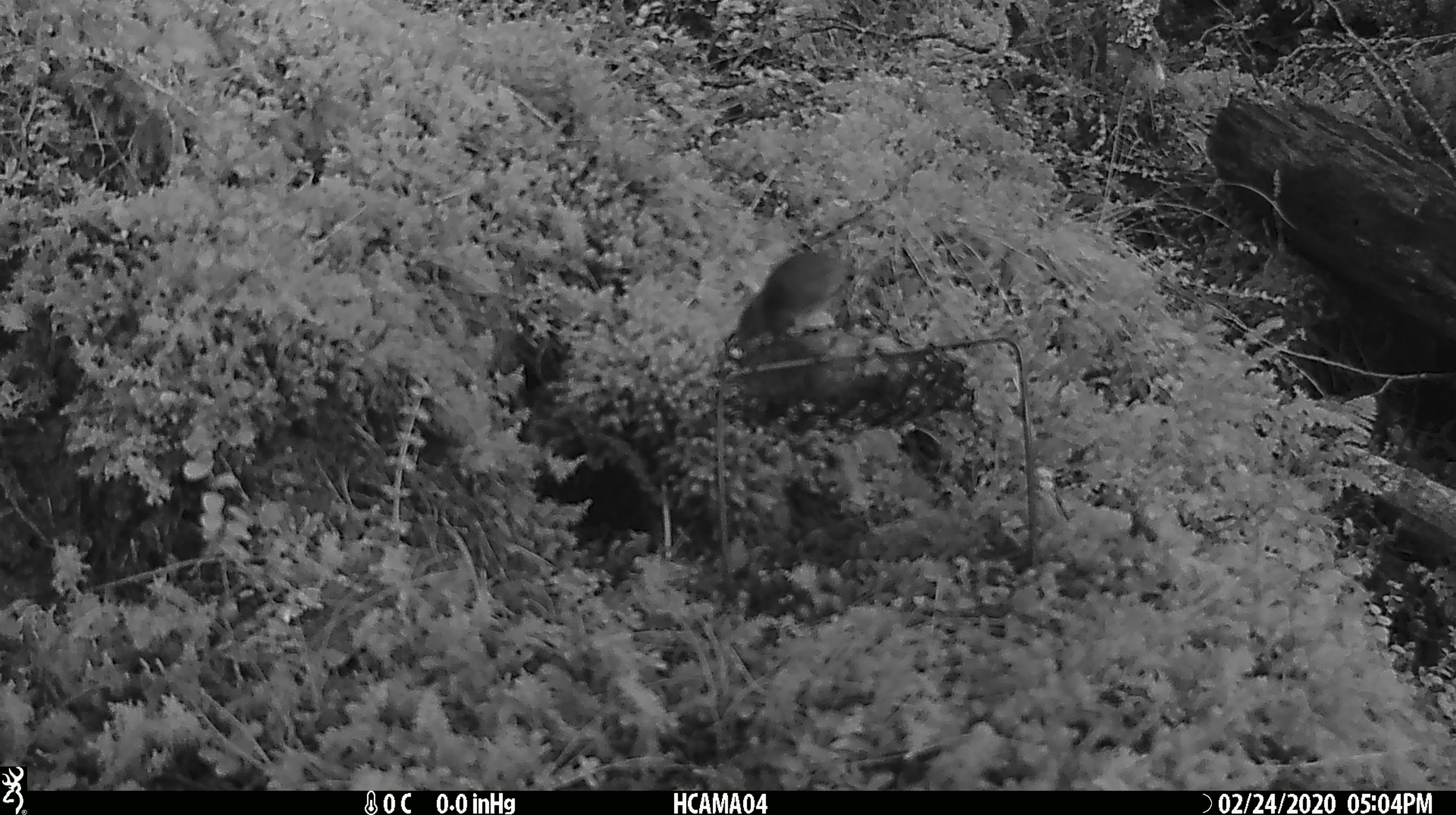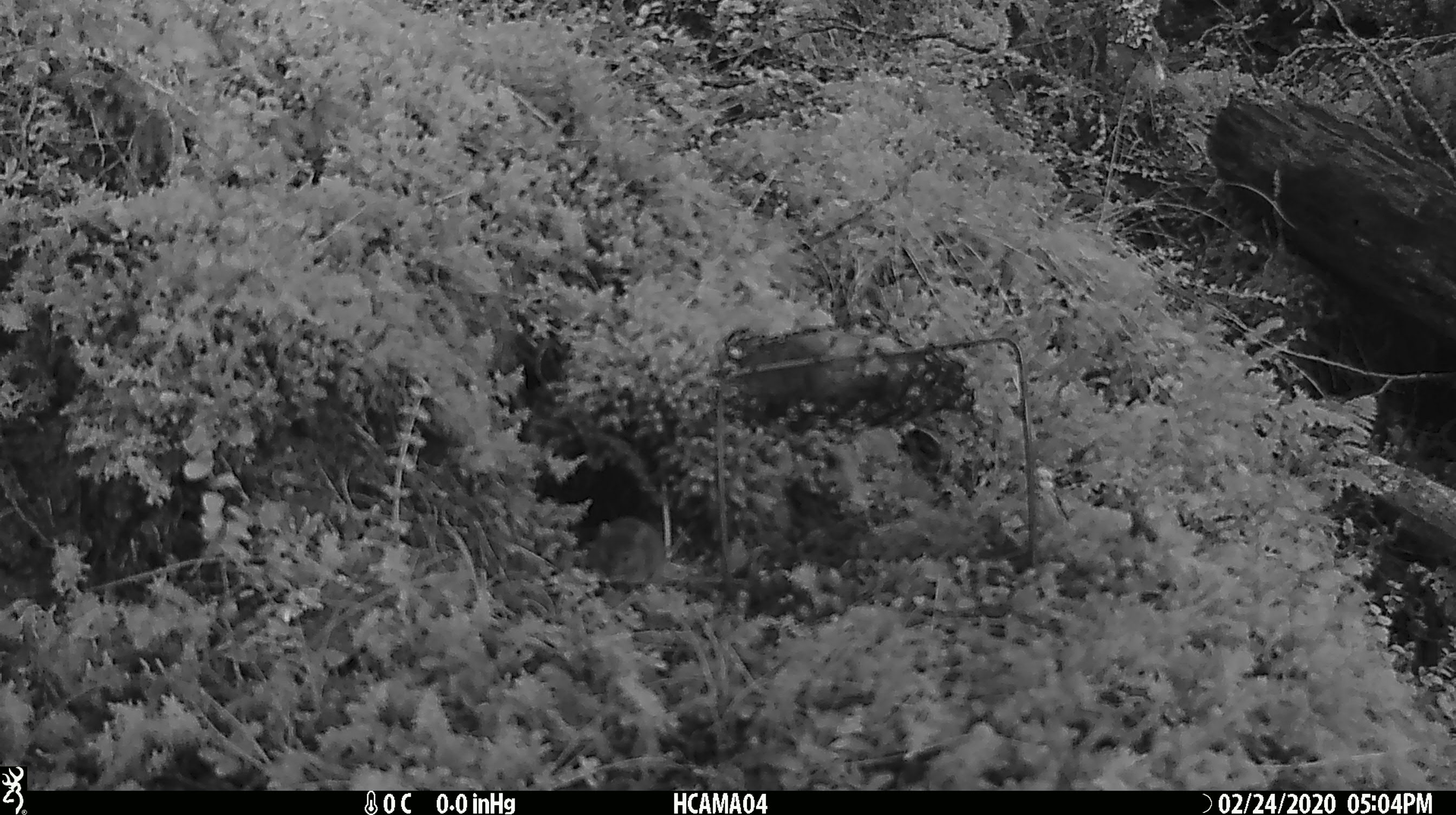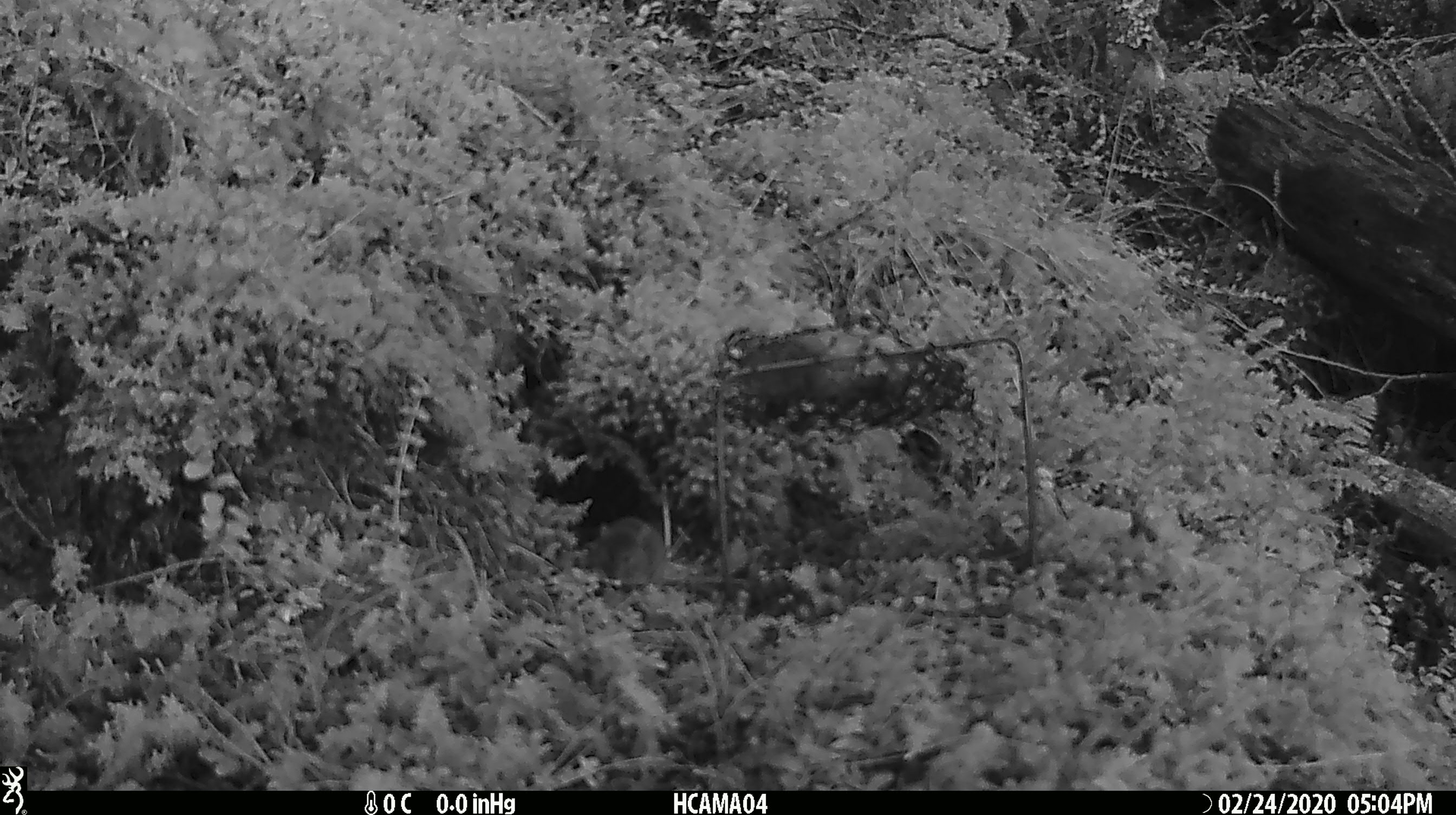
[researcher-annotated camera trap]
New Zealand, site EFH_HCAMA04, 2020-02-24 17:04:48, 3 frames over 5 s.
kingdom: Animalia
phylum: Chordata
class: Mammalia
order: Rodentia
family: Muridae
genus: Mus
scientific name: Mus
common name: mouse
Mouse (Mus).